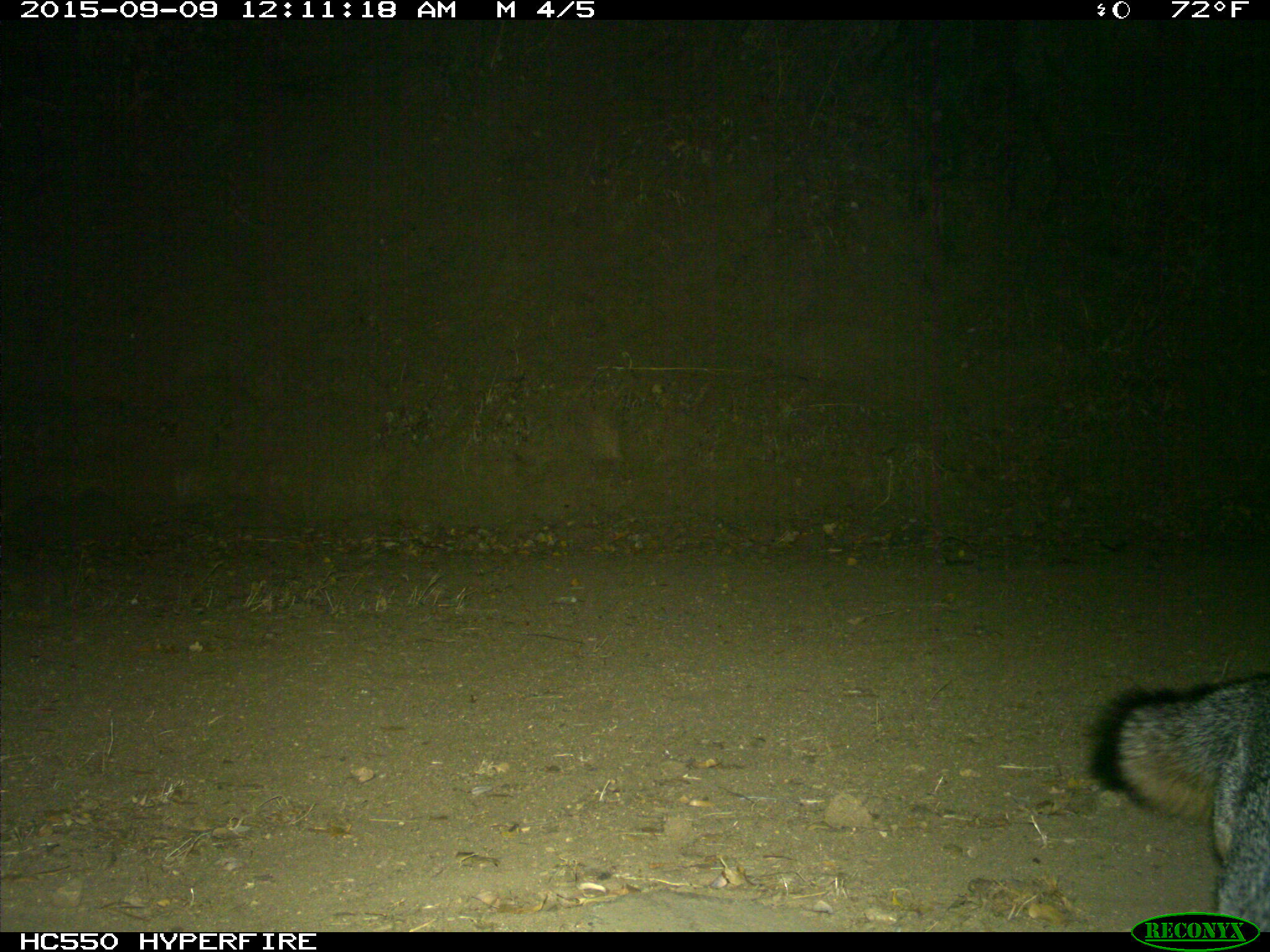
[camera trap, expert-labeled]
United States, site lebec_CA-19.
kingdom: Animalia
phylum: Chordata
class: Mammalia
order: Carnivora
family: Canidae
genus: Urocyon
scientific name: Urocyon cinereoargenteus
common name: gray fox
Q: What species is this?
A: Urocyon cinereoargenteus (gray fox).